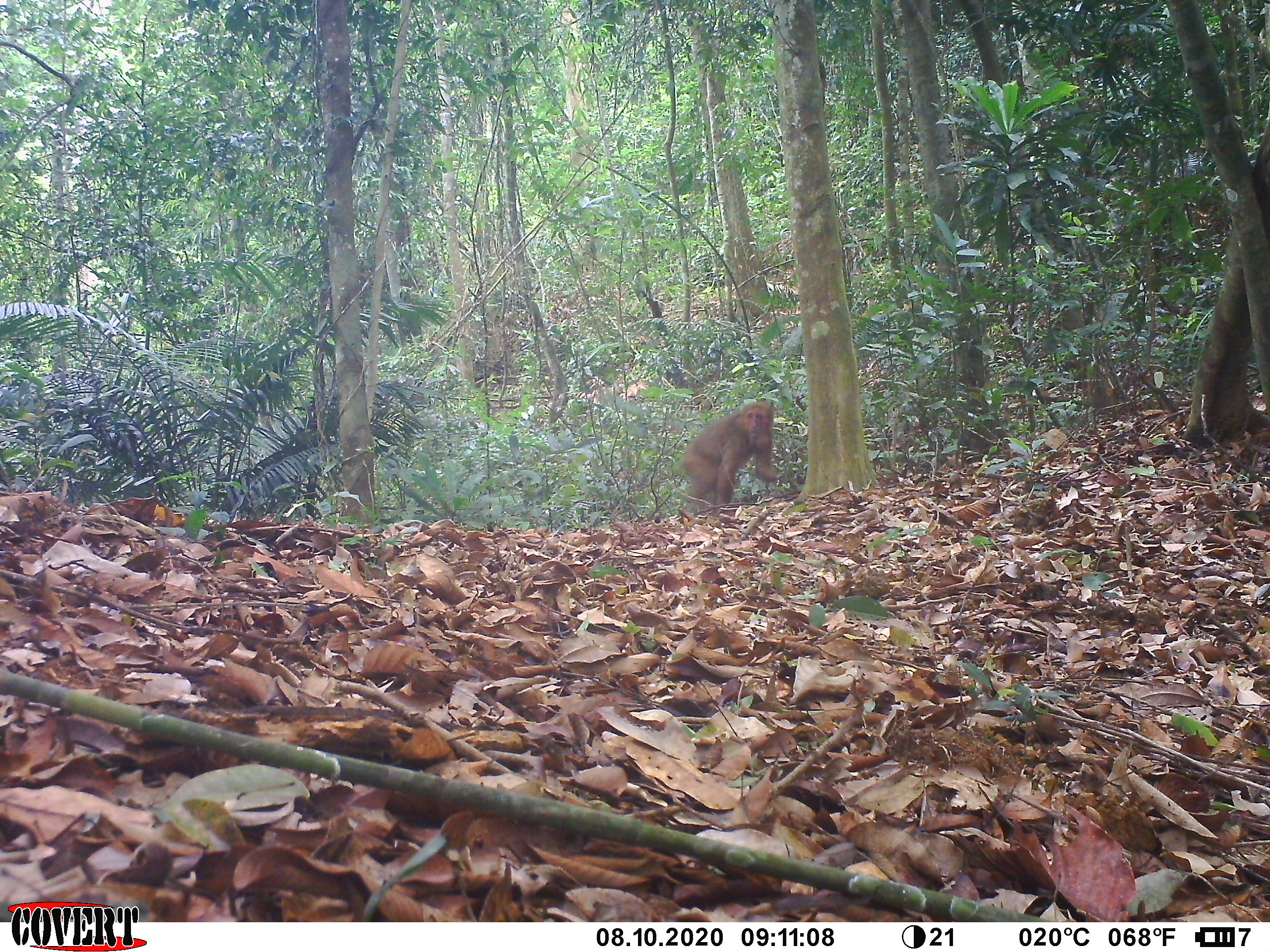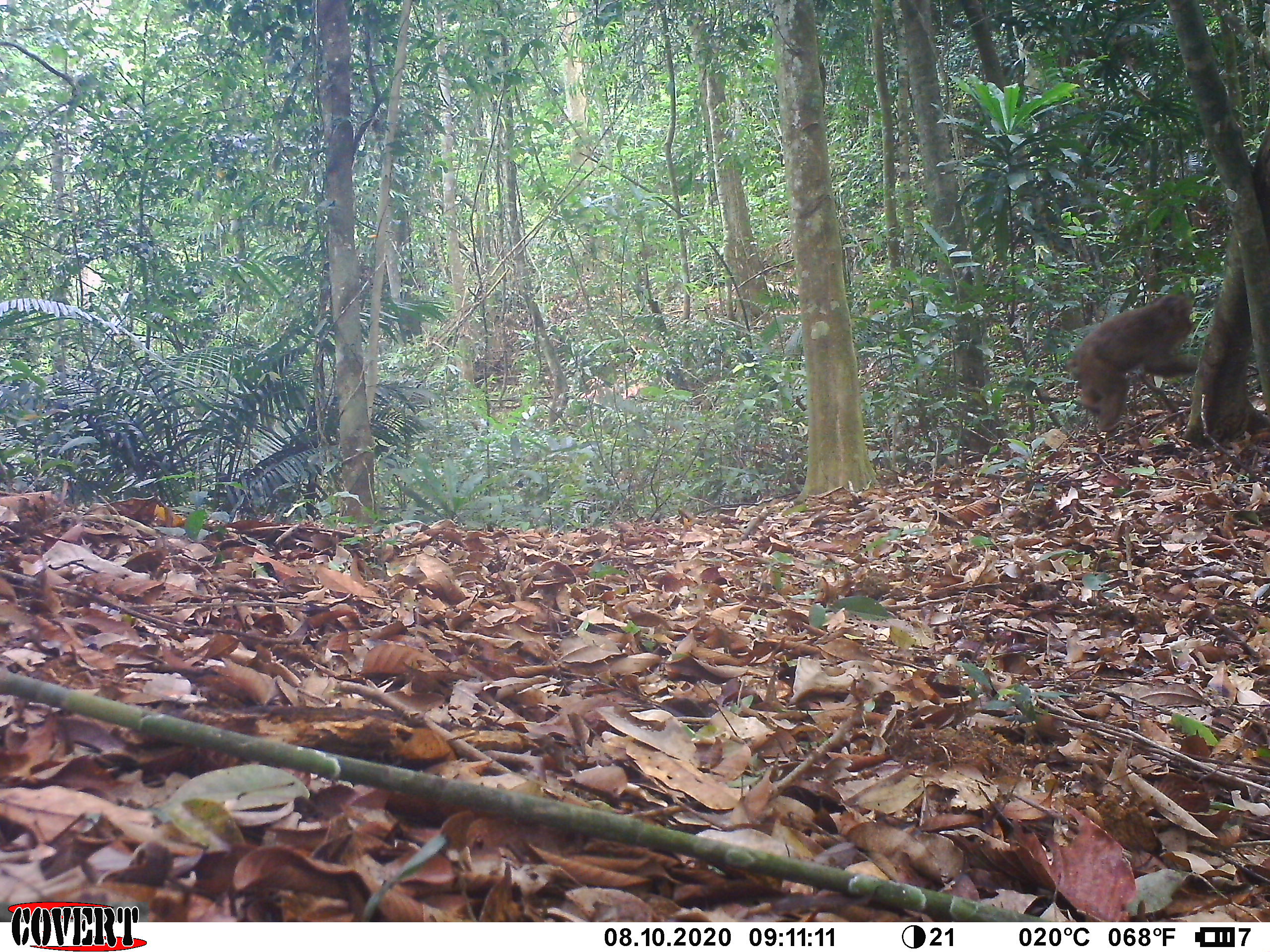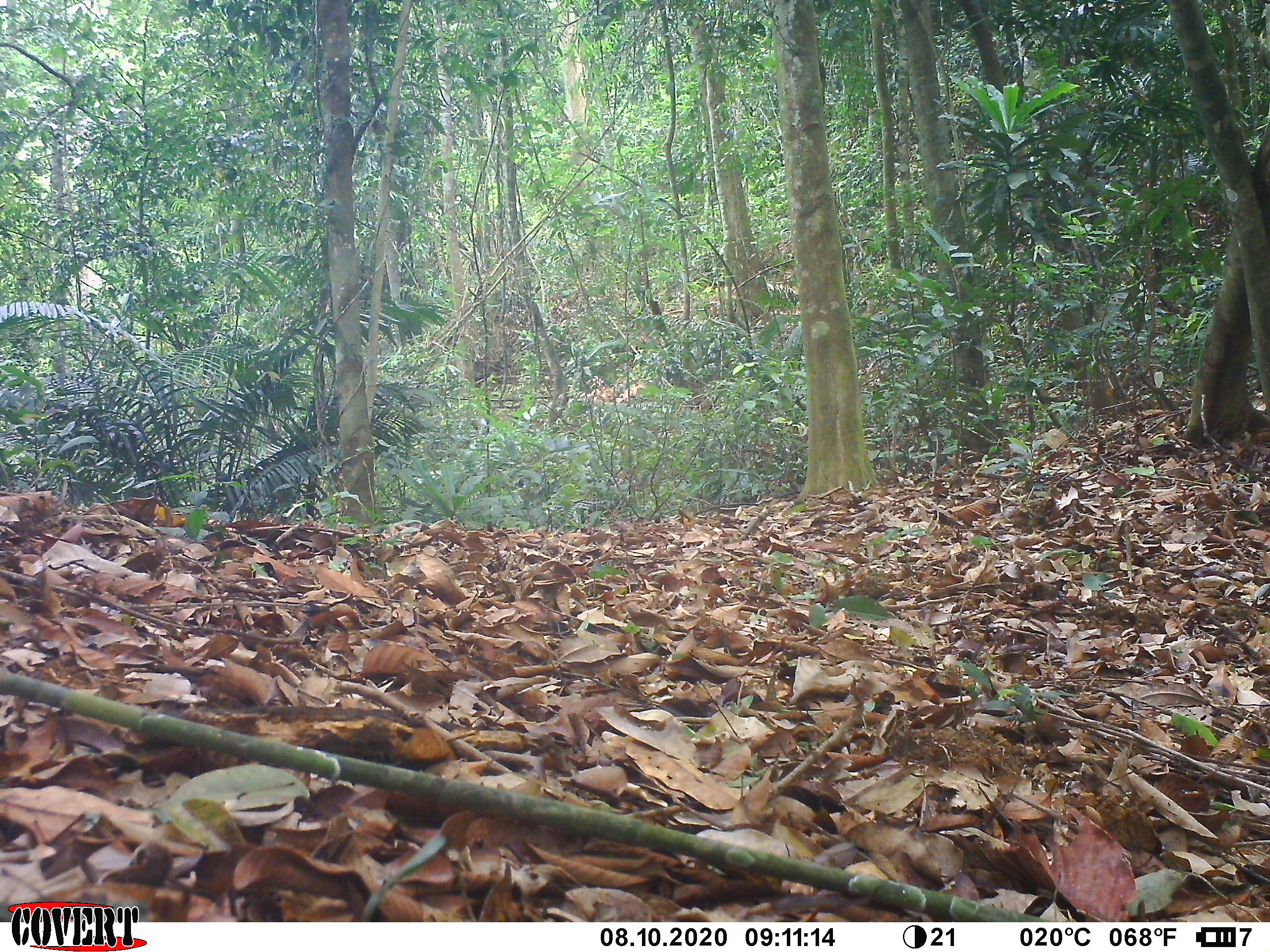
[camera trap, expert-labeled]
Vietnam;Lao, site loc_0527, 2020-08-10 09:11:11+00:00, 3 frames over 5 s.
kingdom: Animalia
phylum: Chordata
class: Mammalia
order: Primates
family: Cercopithecidae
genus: Macaca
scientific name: Macaca arctoides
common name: stump-tailed macaque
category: stump tailed macaque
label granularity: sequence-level